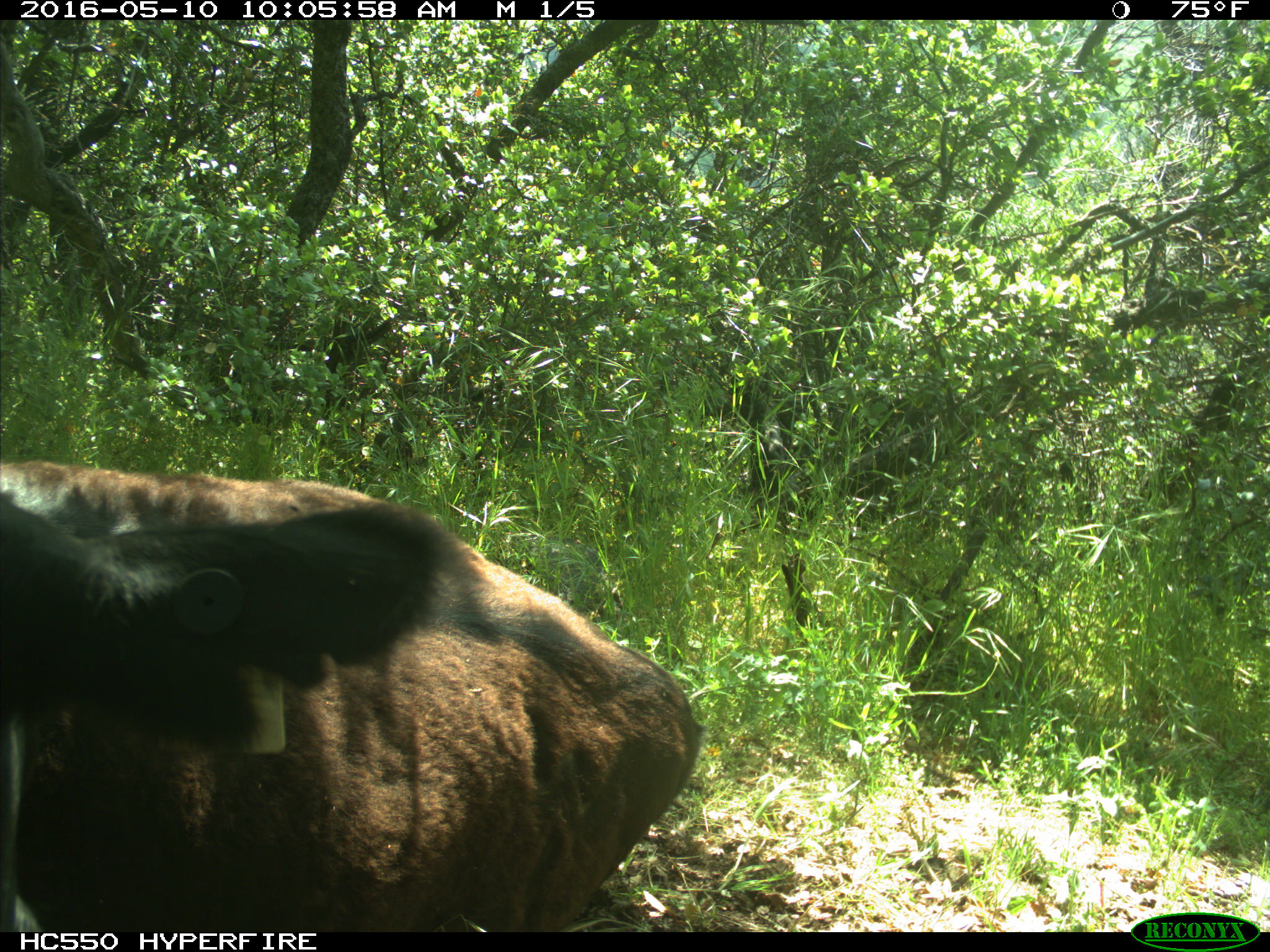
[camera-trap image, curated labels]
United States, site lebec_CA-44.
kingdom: Animalia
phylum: Chordata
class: Mammalia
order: Artiodactyla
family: Bovidae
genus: Bos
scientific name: Bos taurus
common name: domestic cow